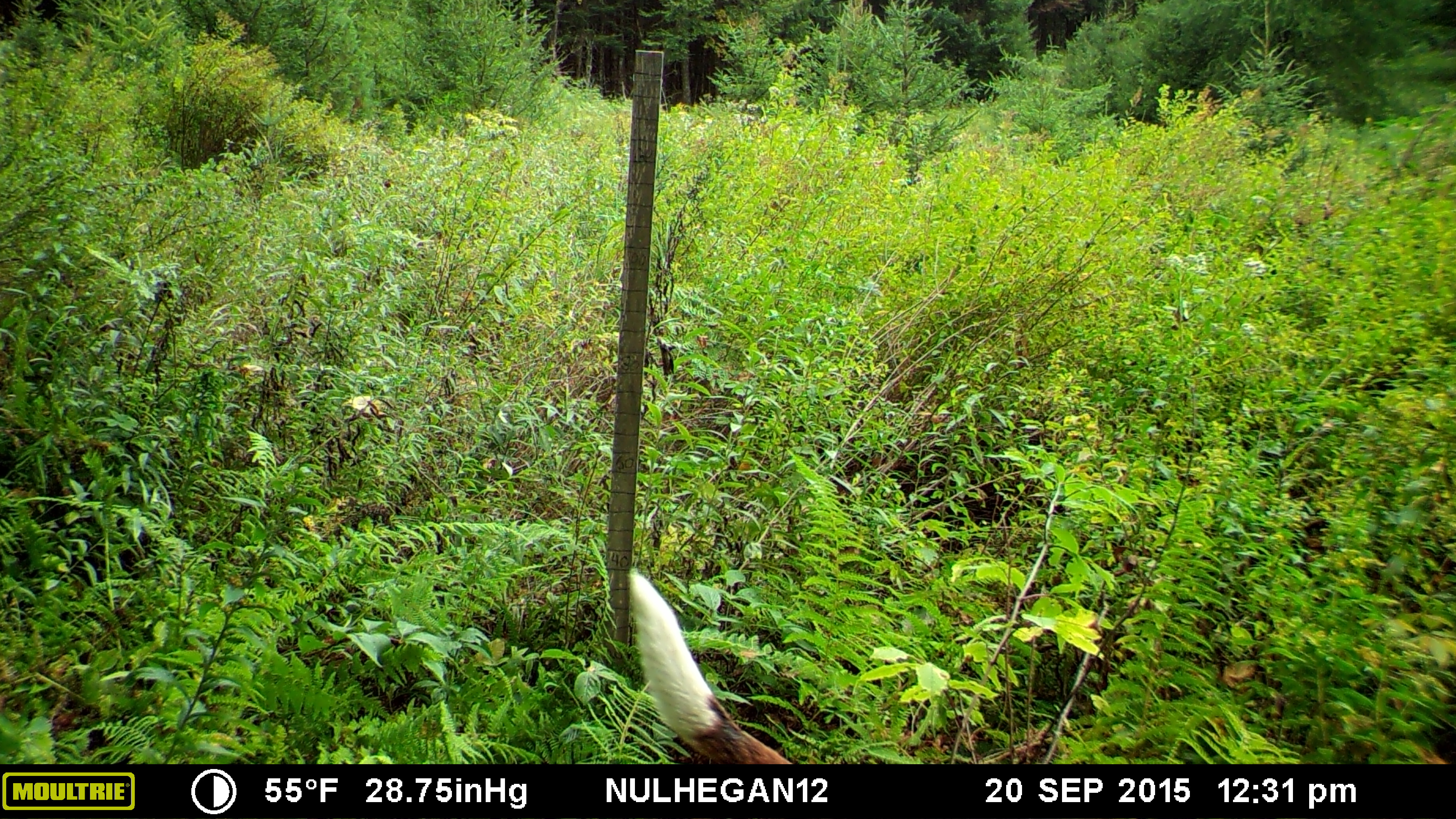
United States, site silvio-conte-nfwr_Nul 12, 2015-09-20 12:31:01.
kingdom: Animalia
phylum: Chordata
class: Mammalia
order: Carnivora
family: Canidae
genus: Canis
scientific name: Canis familiaris familiaris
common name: domestic dog